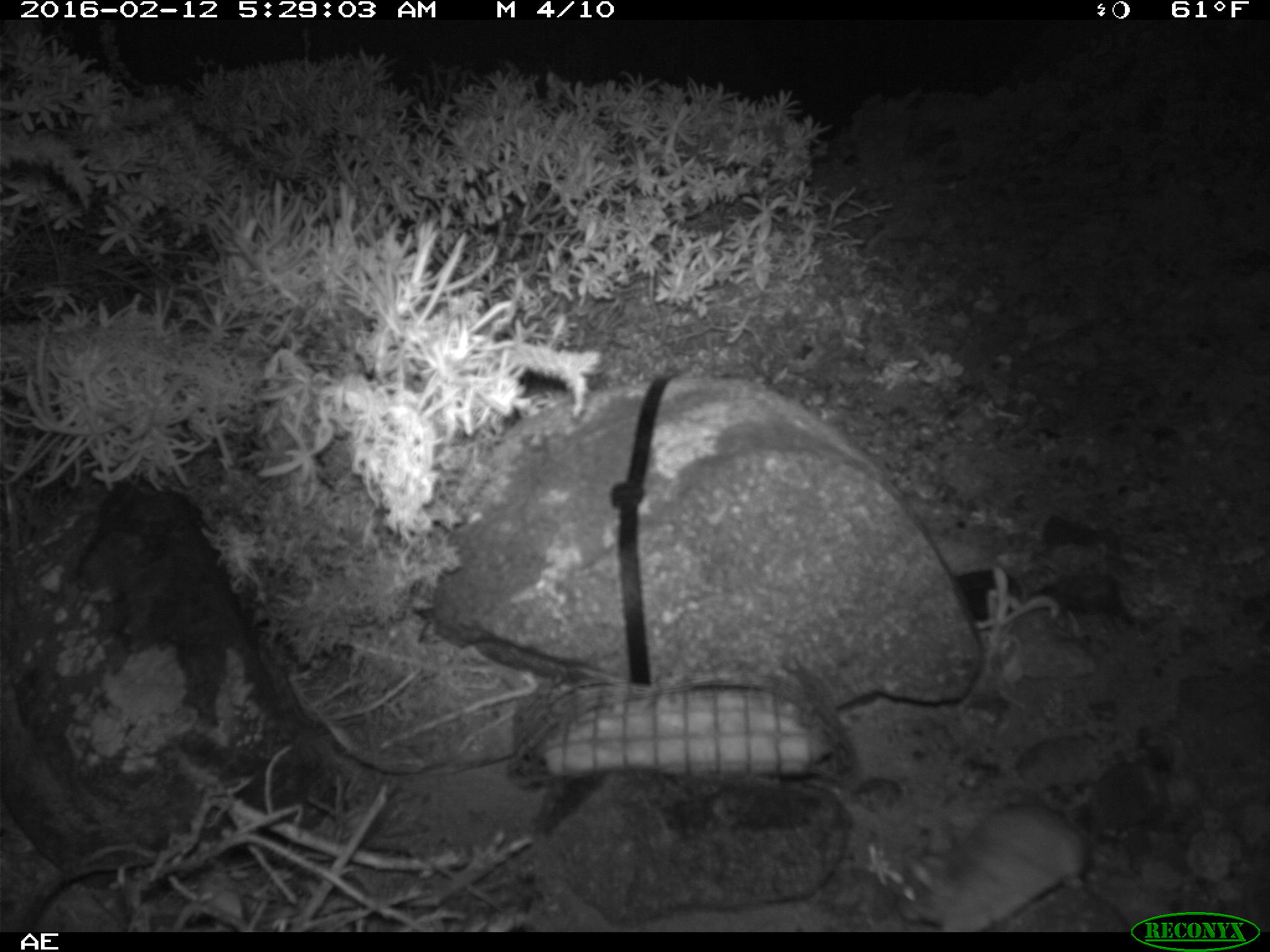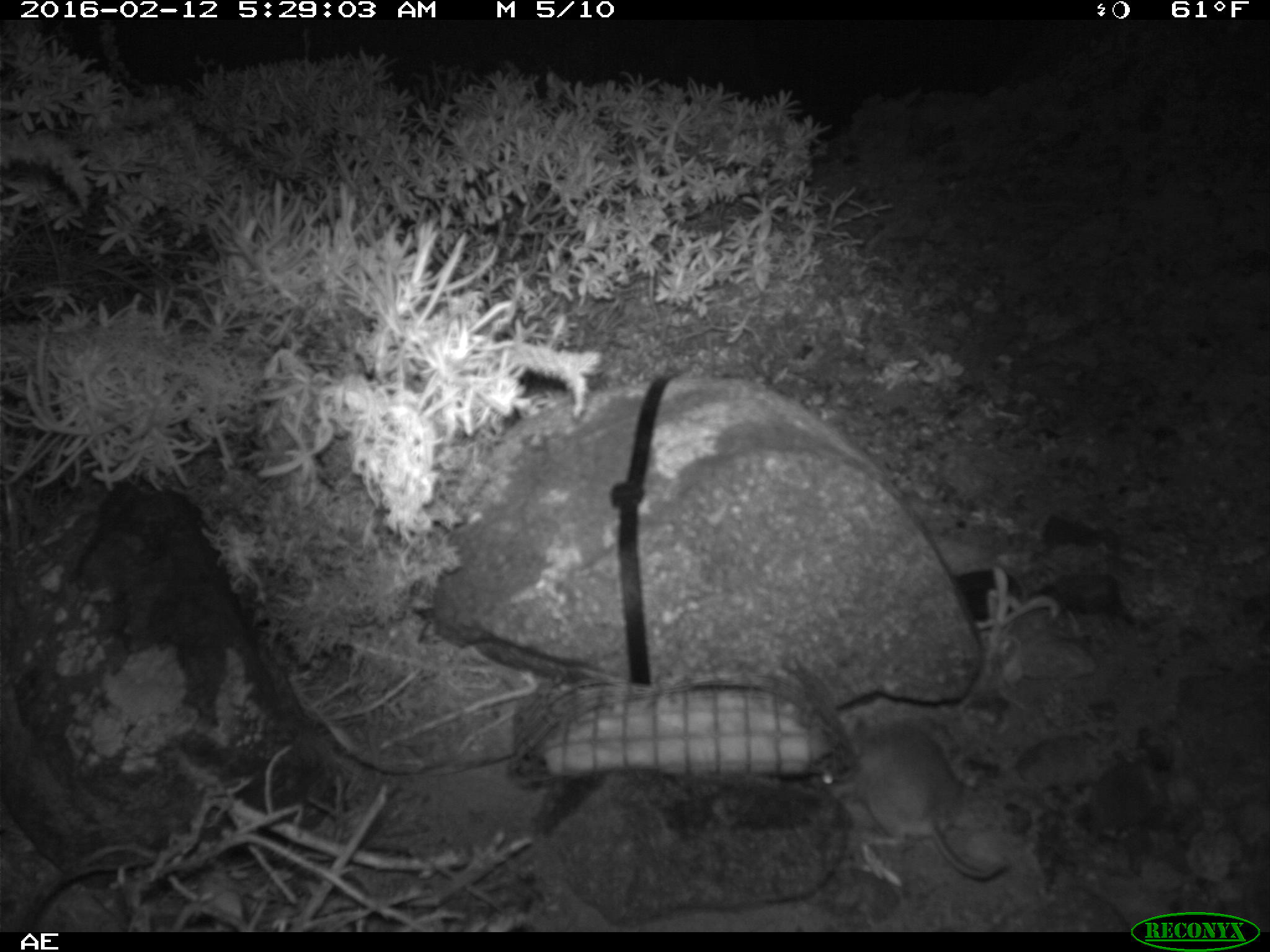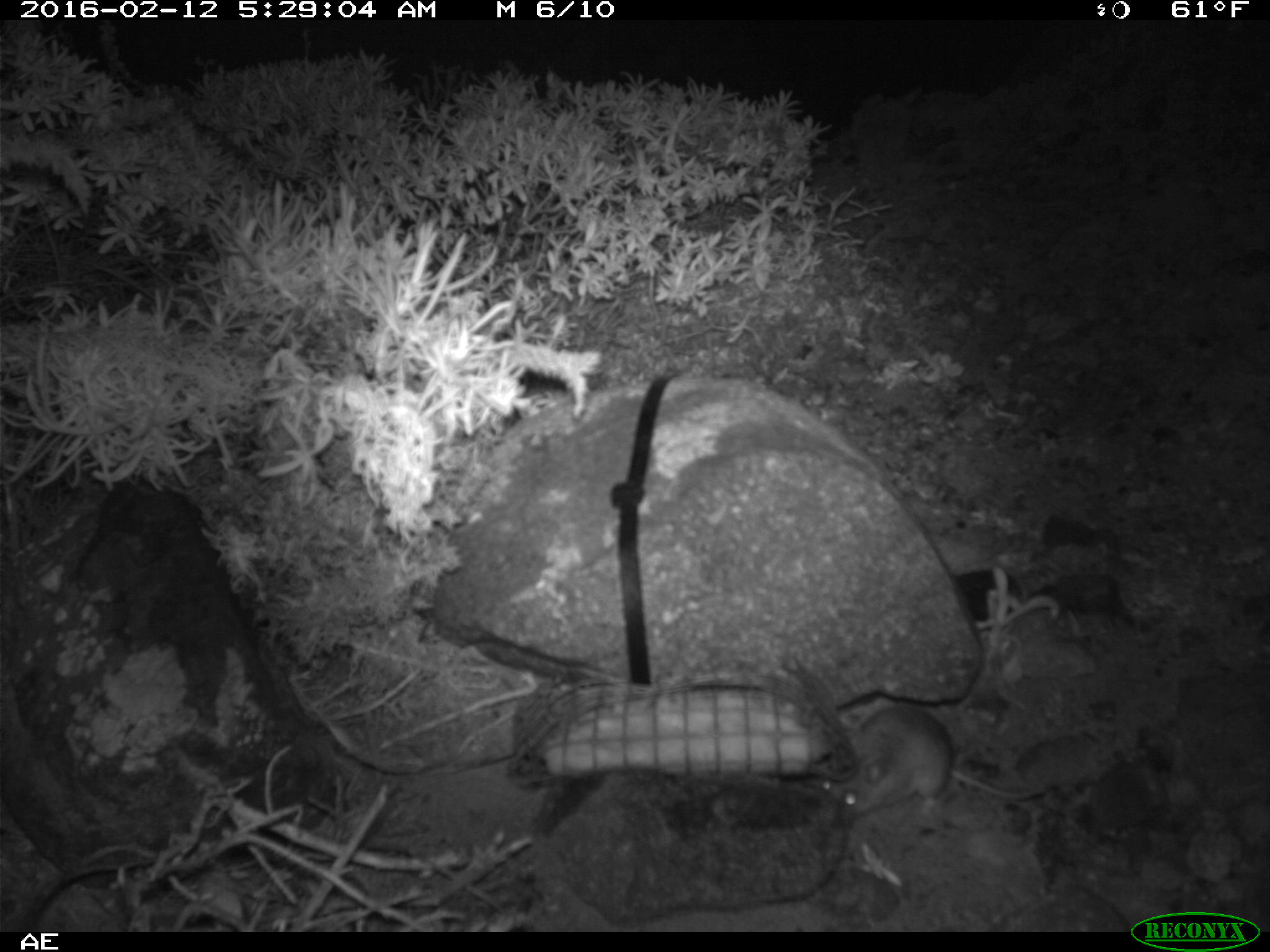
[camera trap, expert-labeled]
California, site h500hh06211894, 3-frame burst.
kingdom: Animalia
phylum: Chordata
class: Mammalia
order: Rodentia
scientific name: Rodentia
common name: rodent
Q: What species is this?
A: Rodent (Rodentia).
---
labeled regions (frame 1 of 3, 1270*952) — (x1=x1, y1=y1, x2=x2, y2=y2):
rodent: (x1=899, y1=804, x2=1089, y2=932)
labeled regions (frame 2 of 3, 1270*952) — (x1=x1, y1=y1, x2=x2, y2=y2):
rodent: (x1=815, y1=711, x2=1015, y2=881)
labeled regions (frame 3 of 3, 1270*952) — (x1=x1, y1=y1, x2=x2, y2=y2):
rodent: (x1=819, y1=703, x2=1049, y2=816)